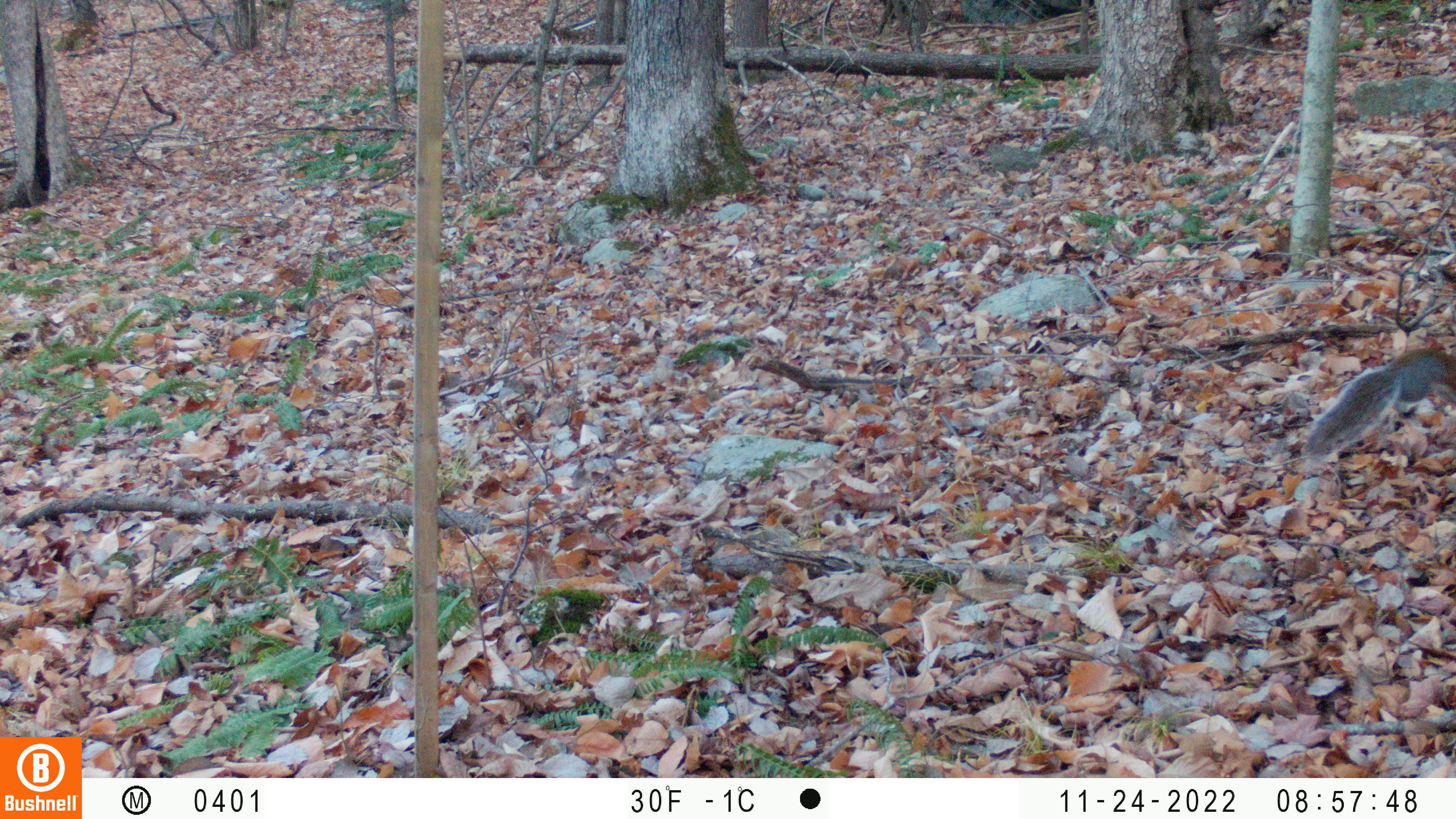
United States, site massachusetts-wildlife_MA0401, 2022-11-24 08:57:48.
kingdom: Animalia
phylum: Chordata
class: Mammalia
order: Rodentia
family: Sciuridae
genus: Sciurus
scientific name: Sciurus carolinensis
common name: gray squirrel